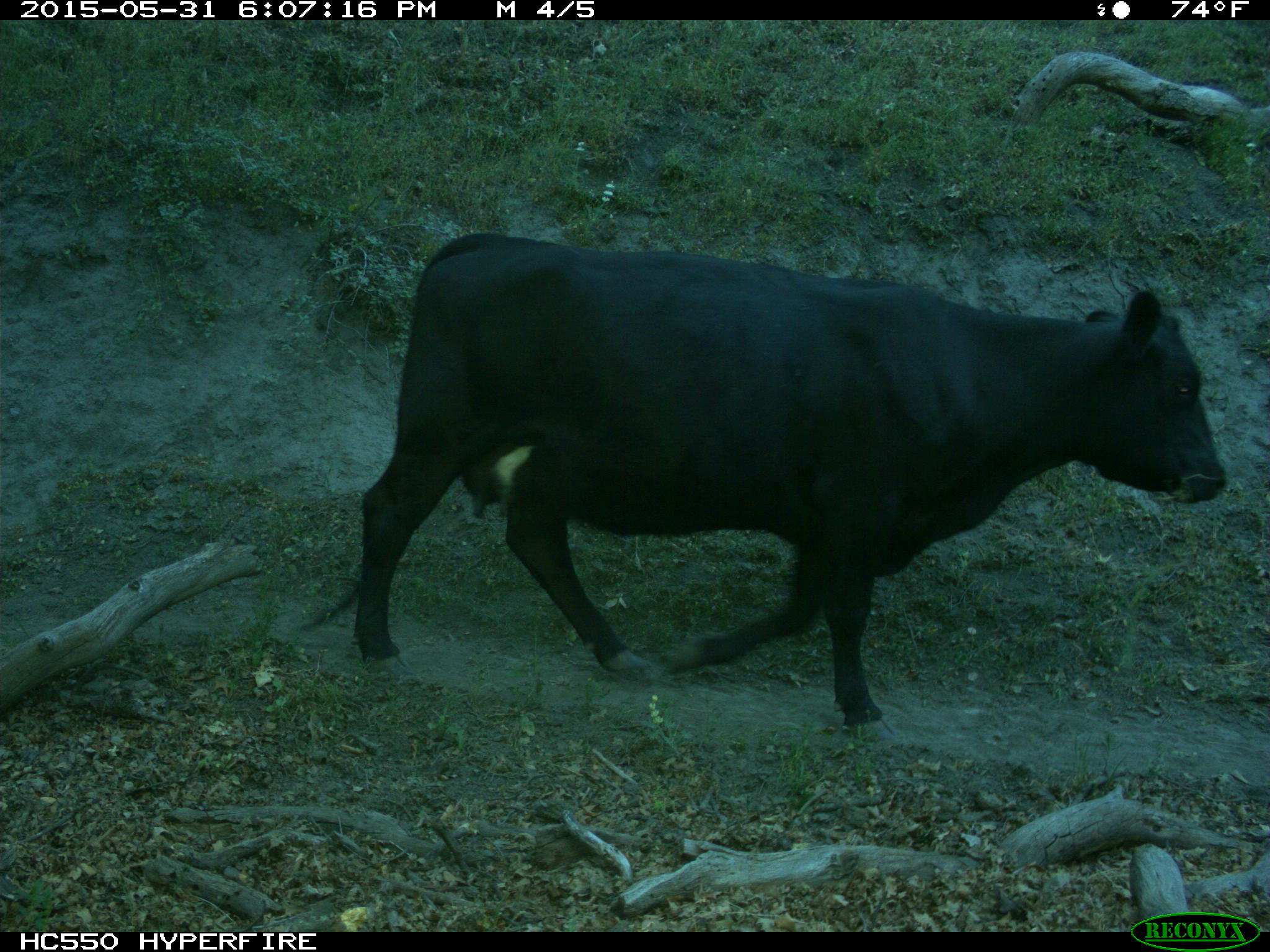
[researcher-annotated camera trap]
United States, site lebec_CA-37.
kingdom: Animalia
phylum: Chordata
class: Mammalia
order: Artiodactyla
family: Bovidae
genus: Bos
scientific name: Bos taurus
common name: domestic cow